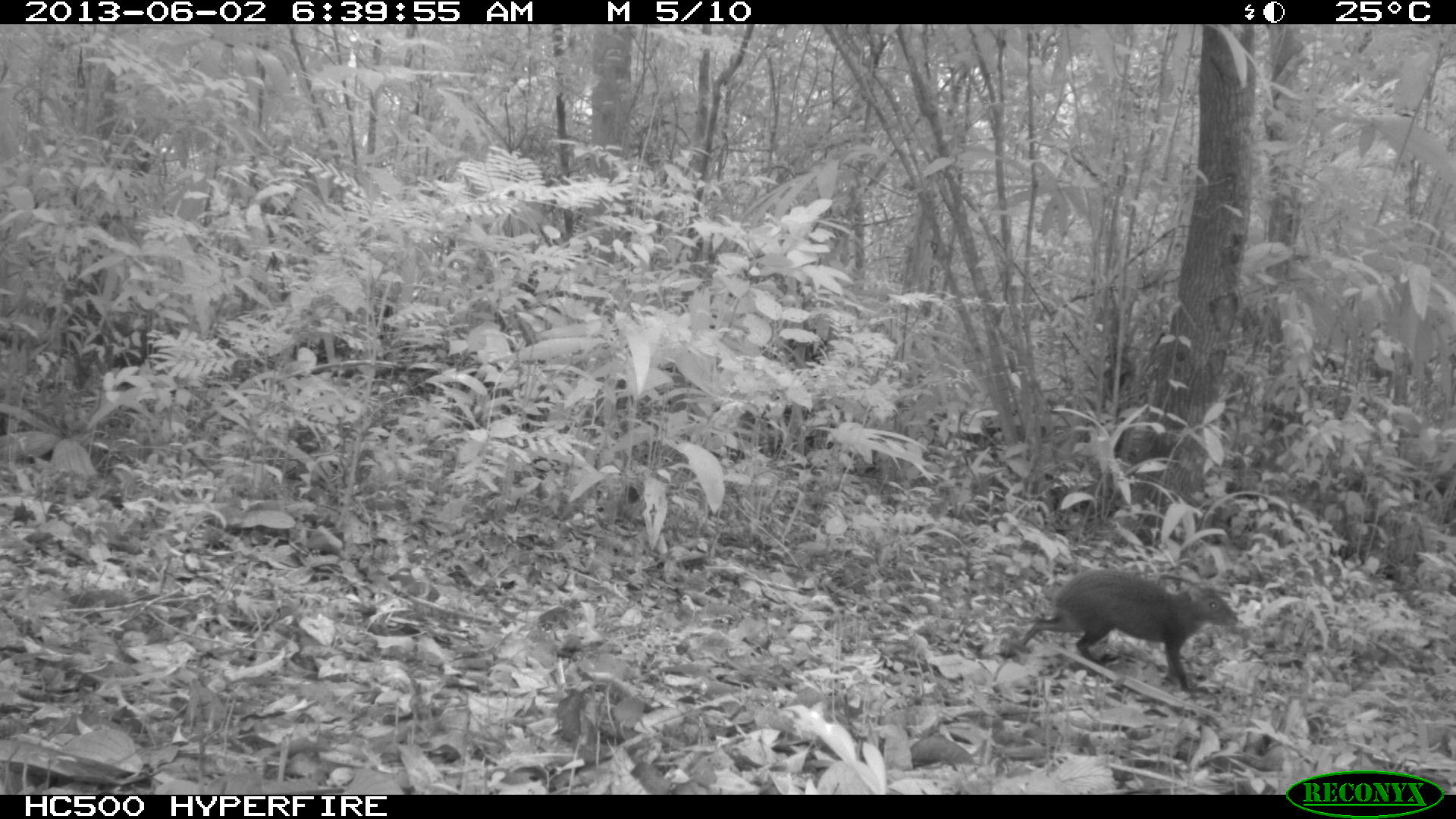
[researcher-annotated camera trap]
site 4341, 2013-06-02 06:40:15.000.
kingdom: Animalia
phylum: Chordata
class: Mammalia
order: Rodentia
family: Dasyproctidae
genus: Dasyprocta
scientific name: Dasyprocta punctata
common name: central american agouti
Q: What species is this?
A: Dasyprocta punctata (central american agouti).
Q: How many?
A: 1.